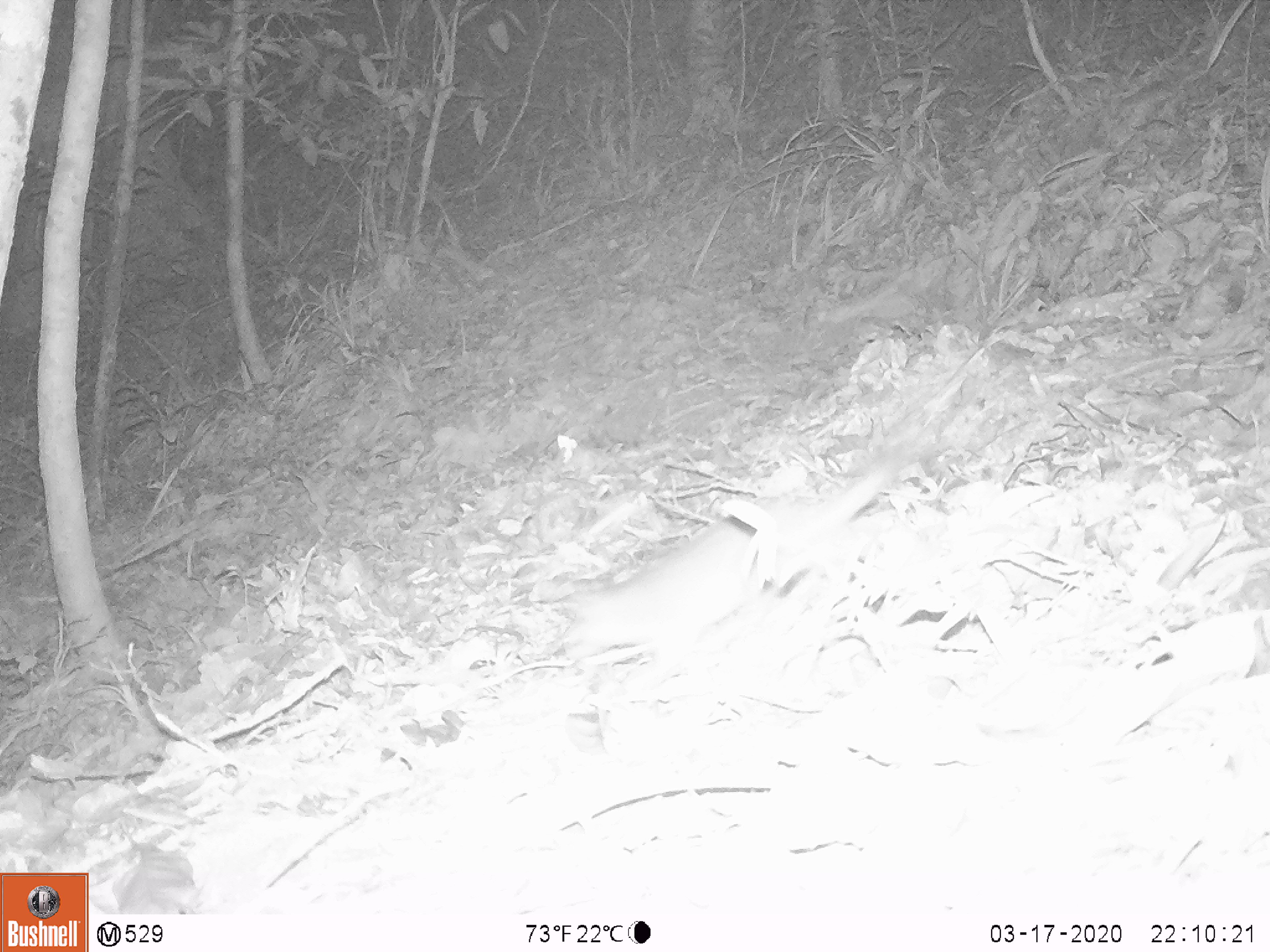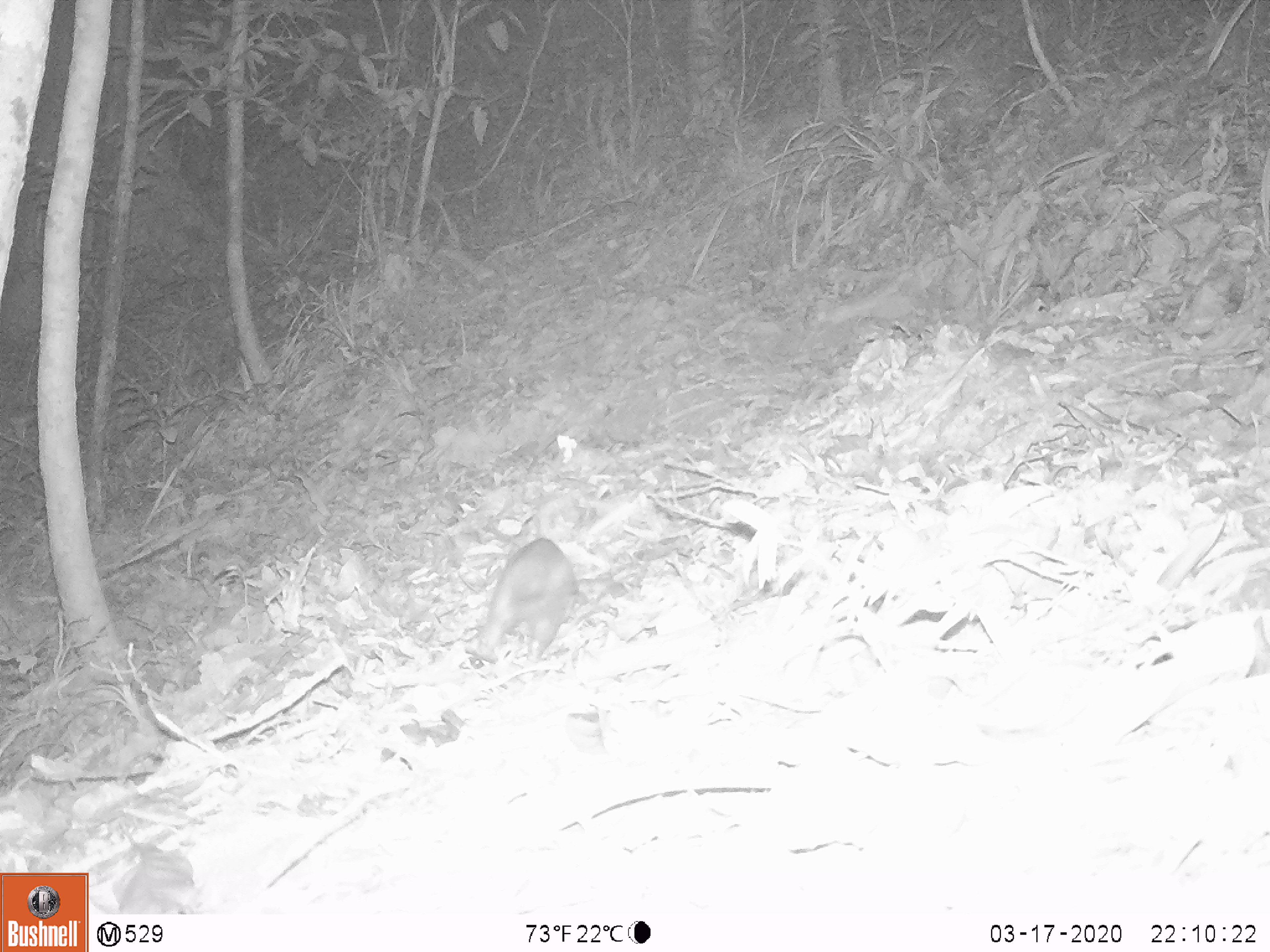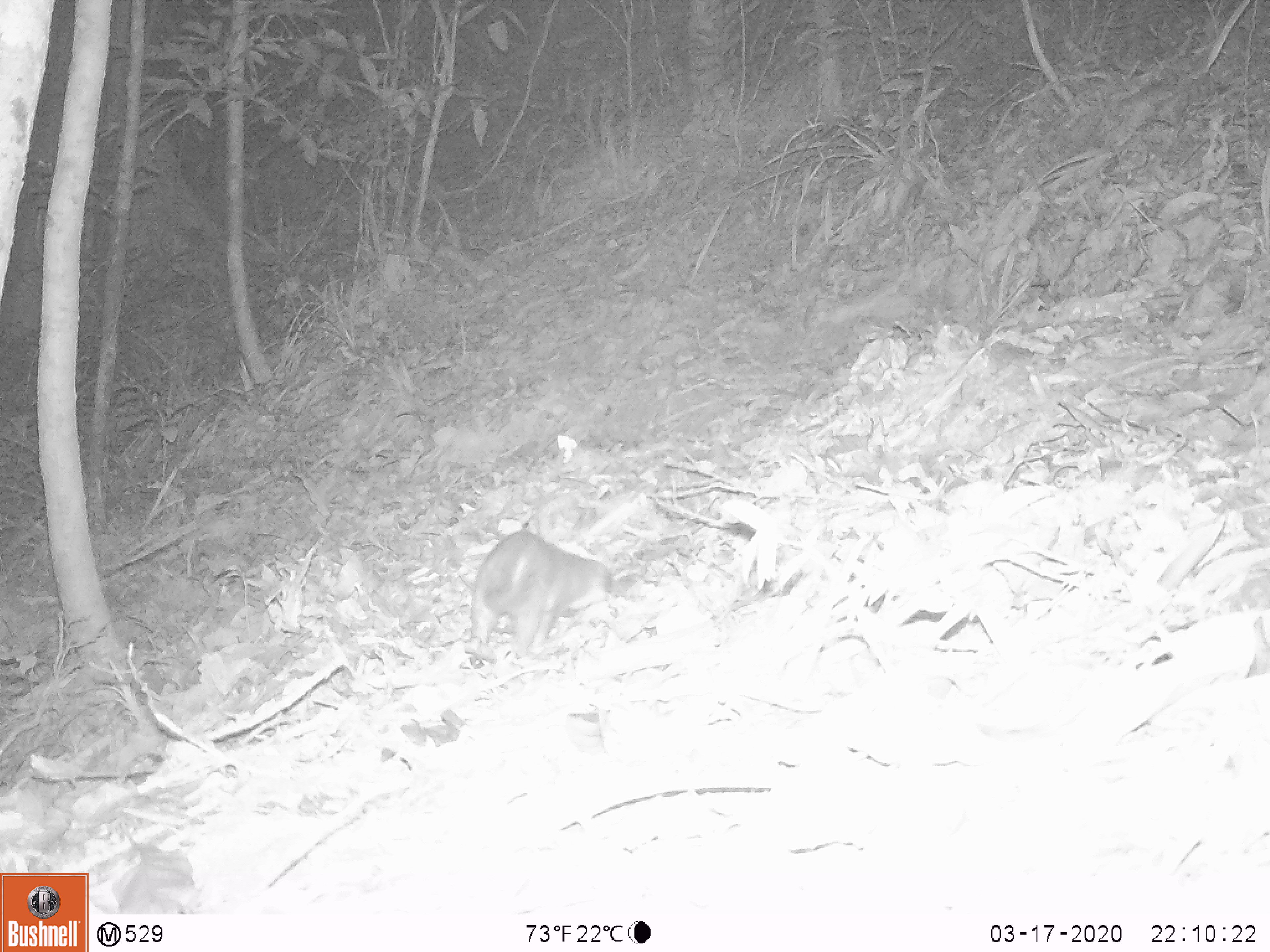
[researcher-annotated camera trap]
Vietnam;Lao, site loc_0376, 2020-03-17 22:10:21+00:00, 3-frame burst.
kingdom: Animalia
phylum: Chordata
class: Mammalia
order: Carnivora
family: Mustelidae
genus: Melogale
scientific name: Melogale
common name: ferret badger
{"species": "ferret badger (Melogale)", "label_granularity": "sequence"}